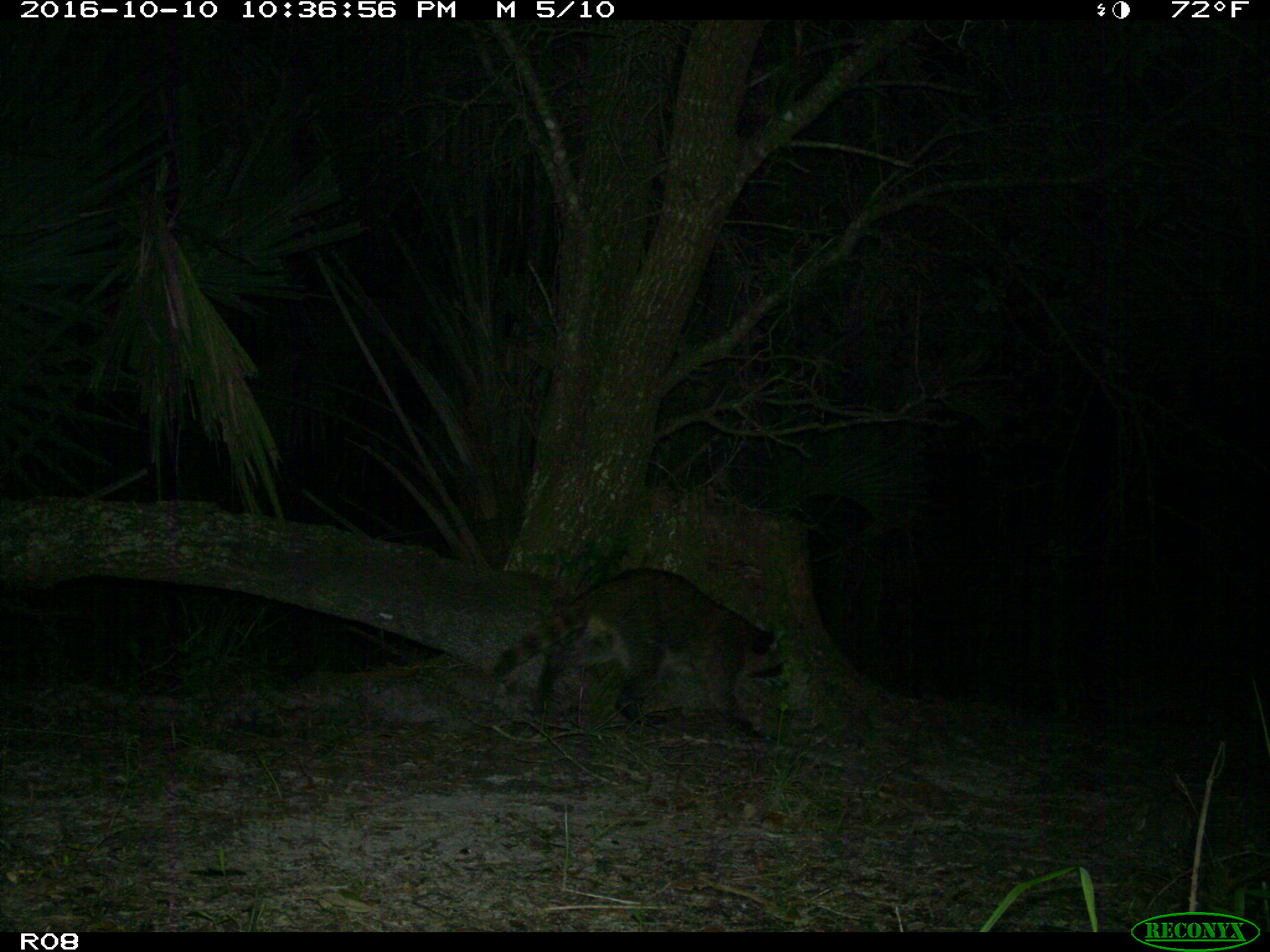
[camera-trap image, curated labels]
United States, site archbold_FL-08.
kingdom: Animalia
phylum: Chordata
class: Mammalia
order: Carnivora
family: Procyonidae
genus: Procyon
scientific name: Procyon lotor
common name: common raccoon